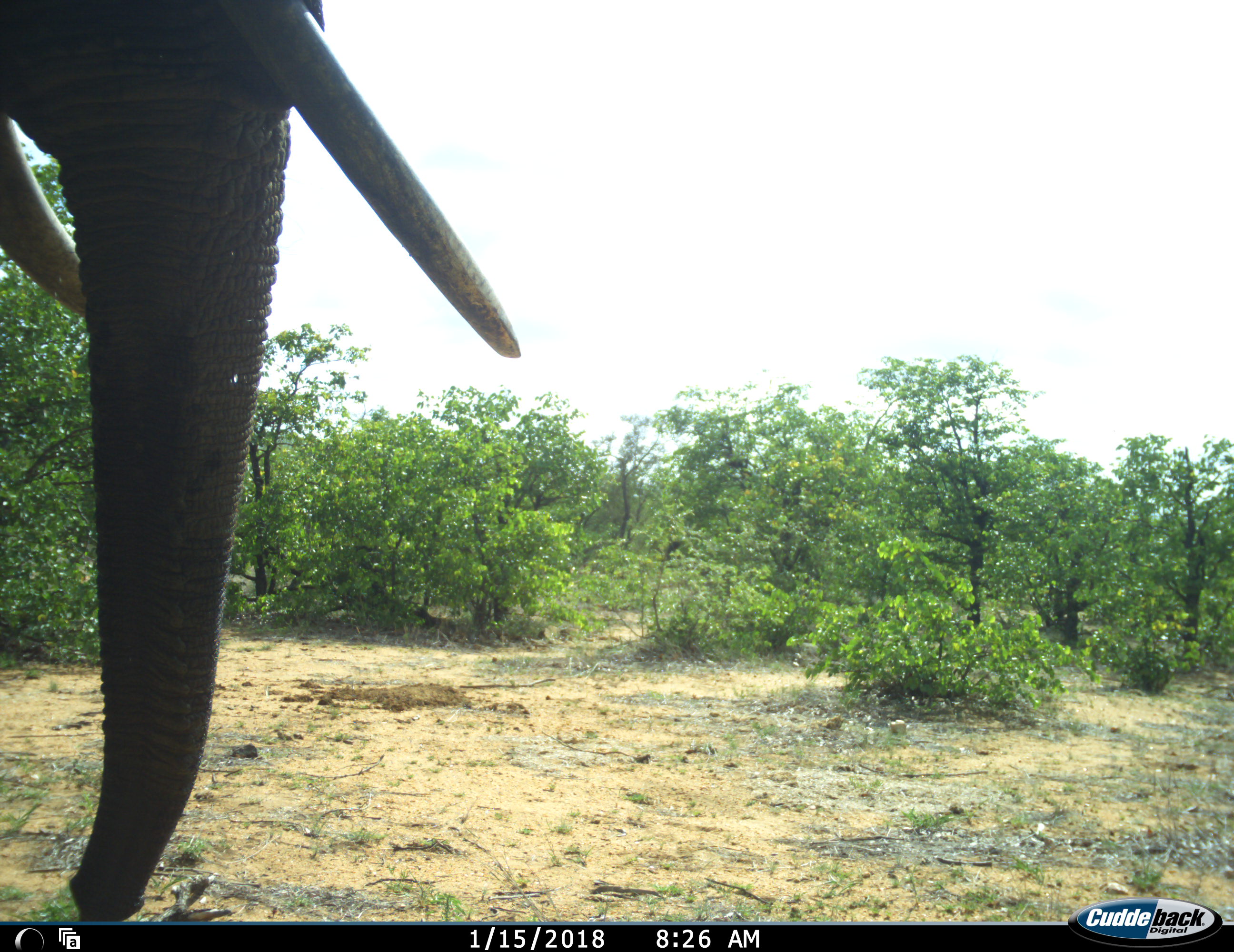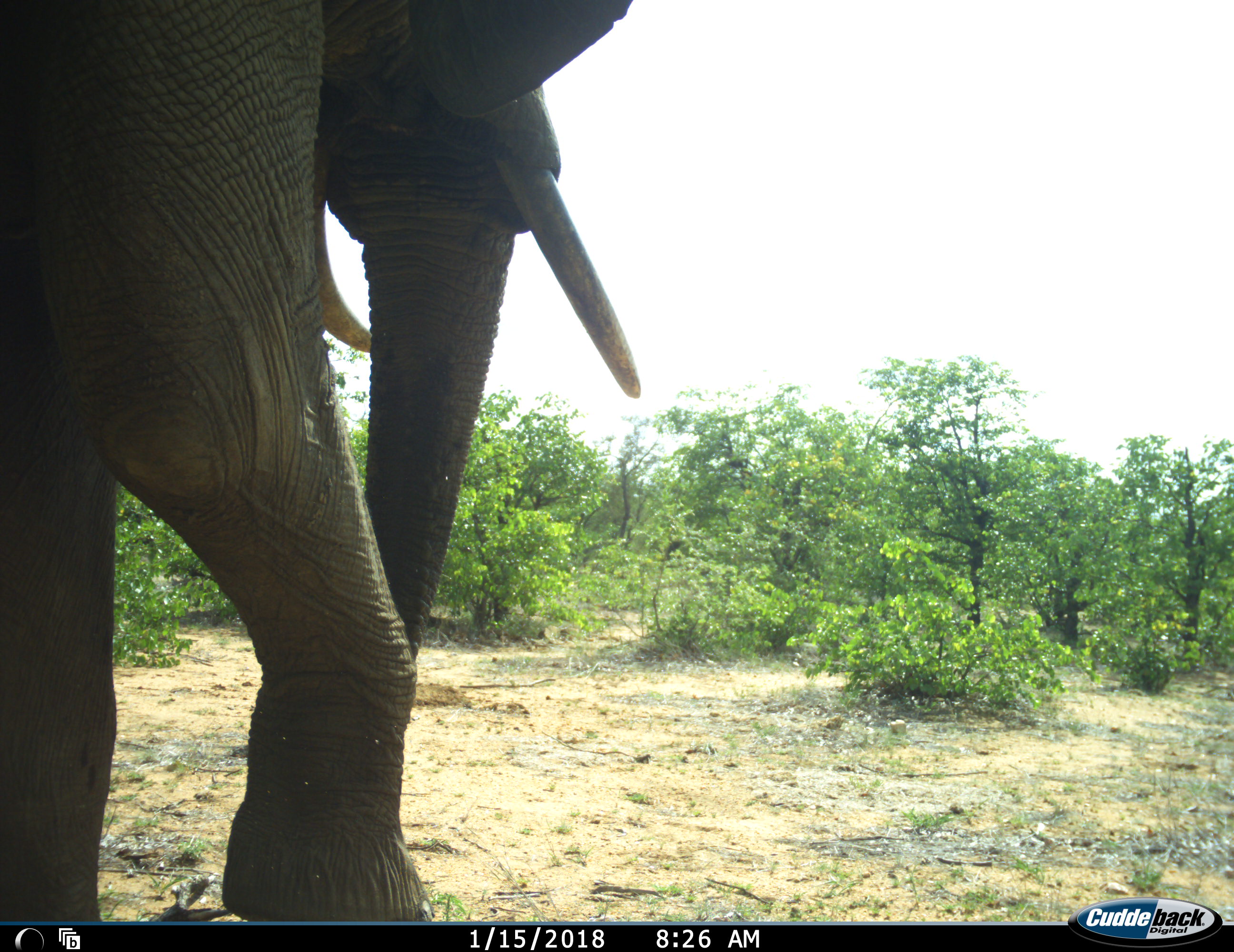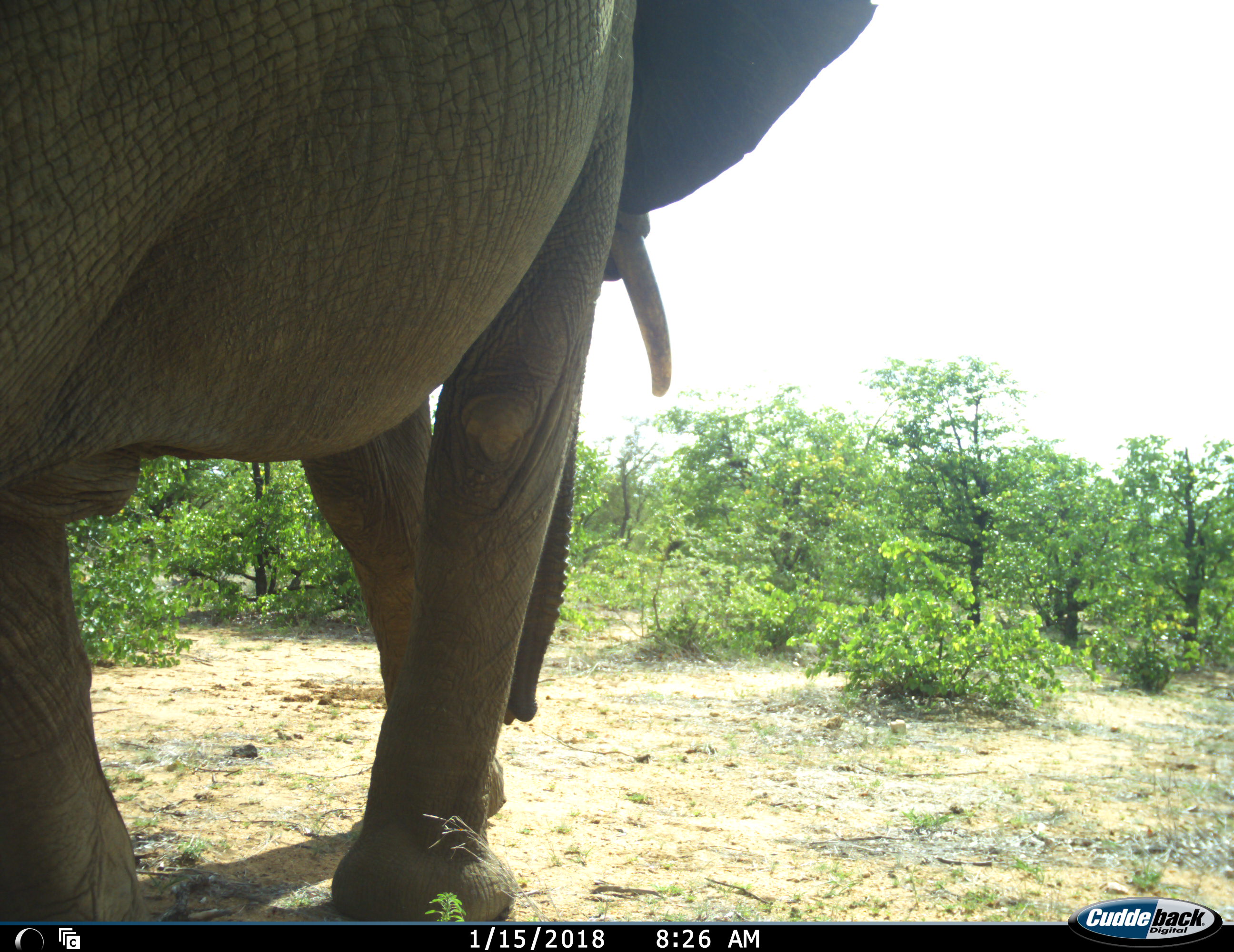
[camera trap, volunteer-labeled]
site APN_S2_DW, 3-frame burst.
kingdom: Animalia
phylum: Chordata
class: Mammalia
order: Proboscidea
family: Elephantidae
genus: Loxodonta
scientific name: Loxodonta africana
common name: african bush elephant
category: elephant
Elephant (african bush elephant) (Loxodonta africana), count 1. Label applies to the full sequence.